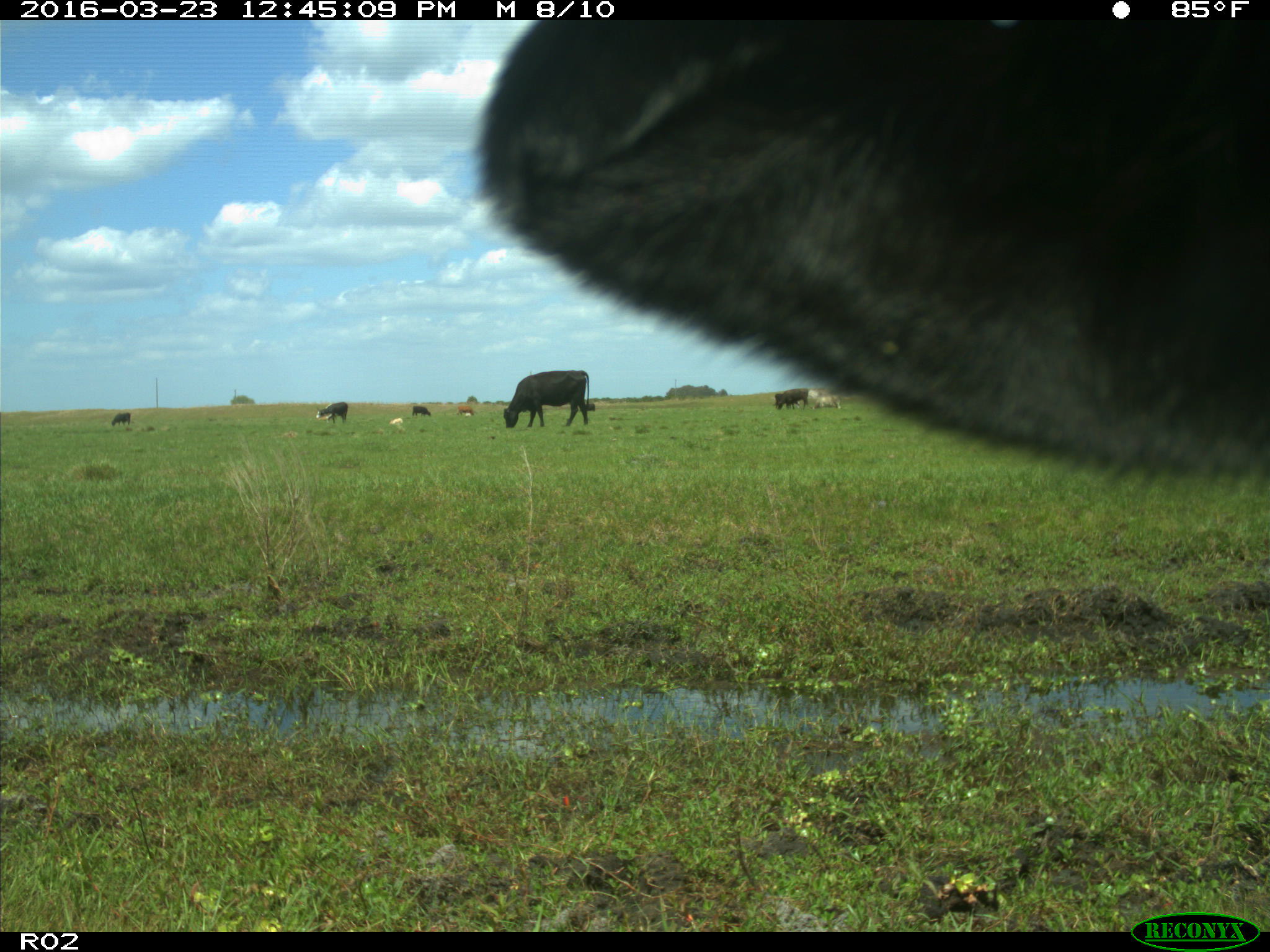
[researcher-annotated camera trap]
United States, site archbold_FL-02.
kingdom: Animalia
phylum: Chordata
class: Mammalia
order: Artiodactyla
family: Bovidae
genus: Bos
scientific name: Bos taurus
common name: domestic cow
Bos taurus (domestic cow).